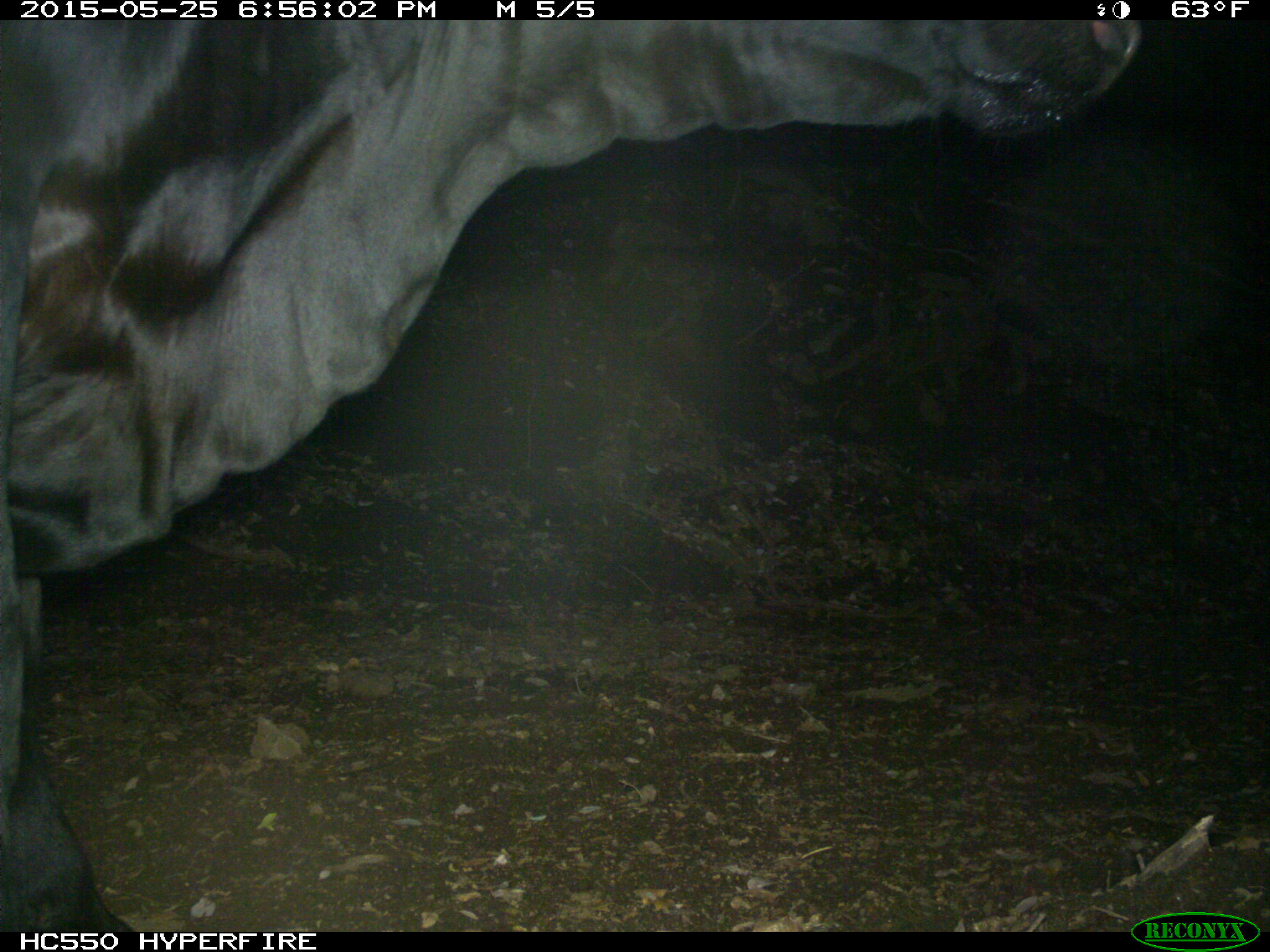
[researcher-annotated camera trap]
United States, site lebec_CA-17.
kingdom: Animalia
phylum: Chordata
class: Mammalia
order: Artiodactyla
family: Bovidae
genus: Bos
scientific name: Bos taurus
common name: domestic cow